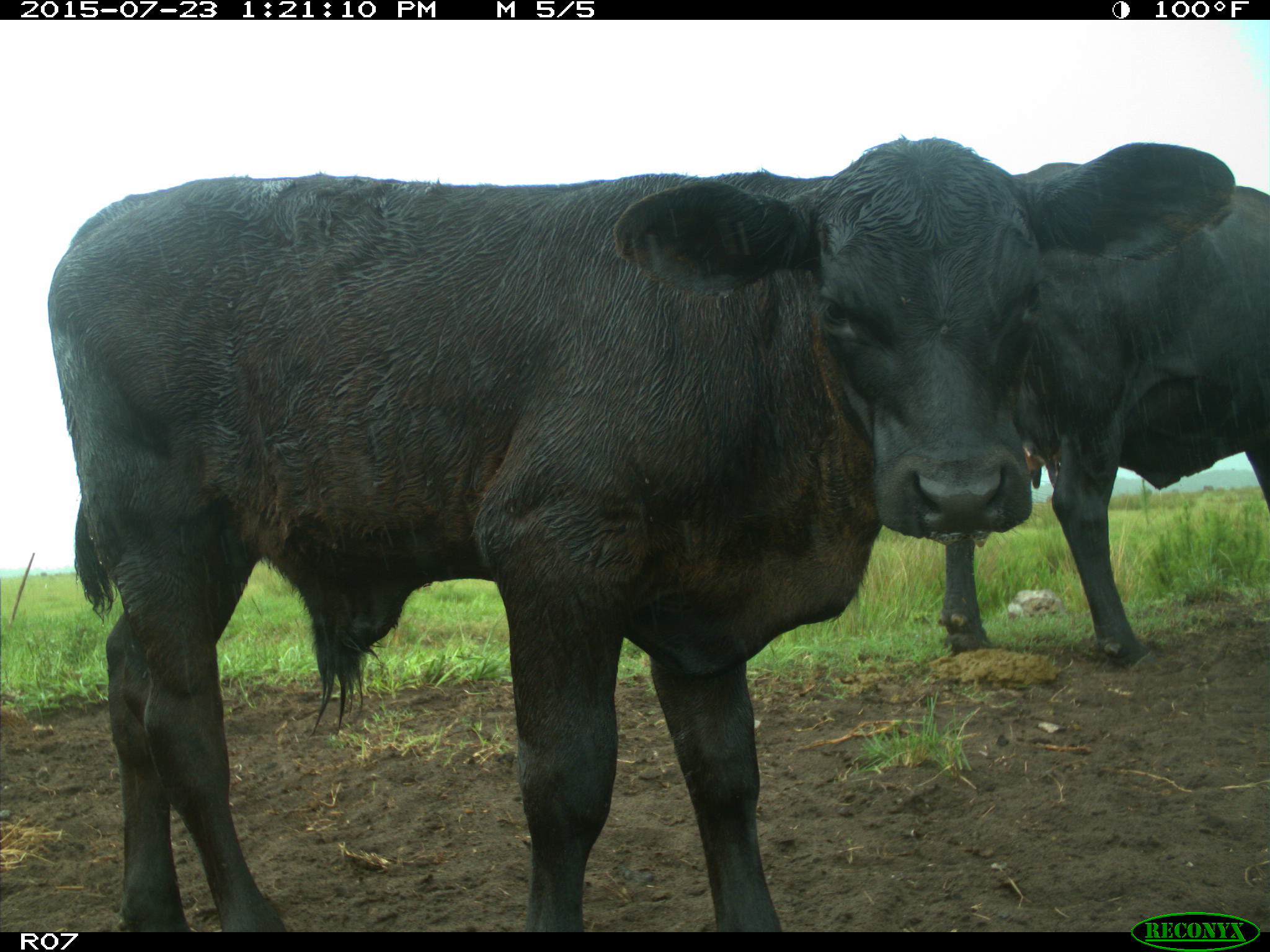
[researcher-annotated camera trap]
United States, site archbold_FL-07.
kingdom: Animalia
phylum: Chordata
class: Mammalia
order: Artiodactyla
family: Bovidae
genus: Bos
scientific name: Bos taurus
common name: domestic cow